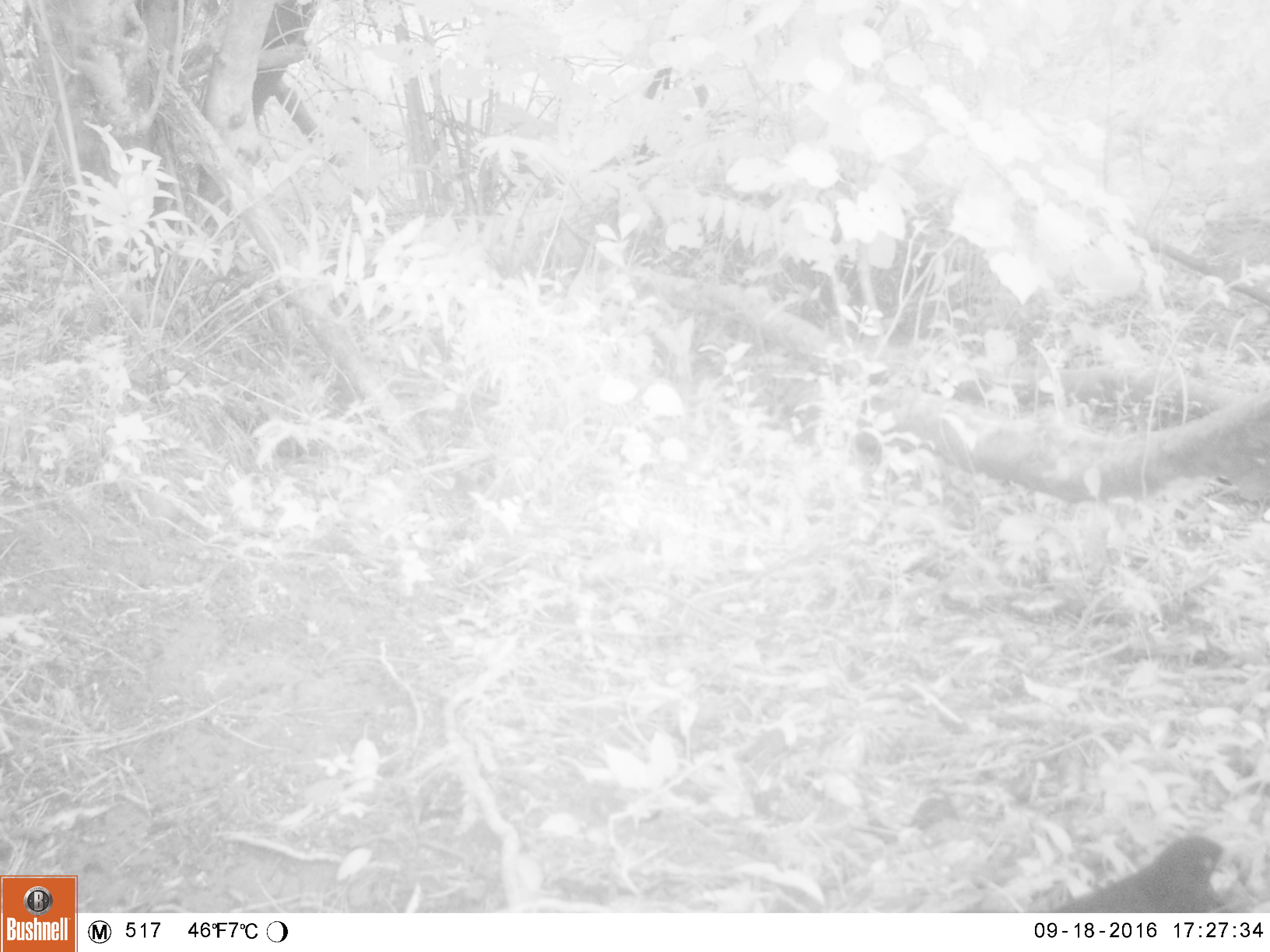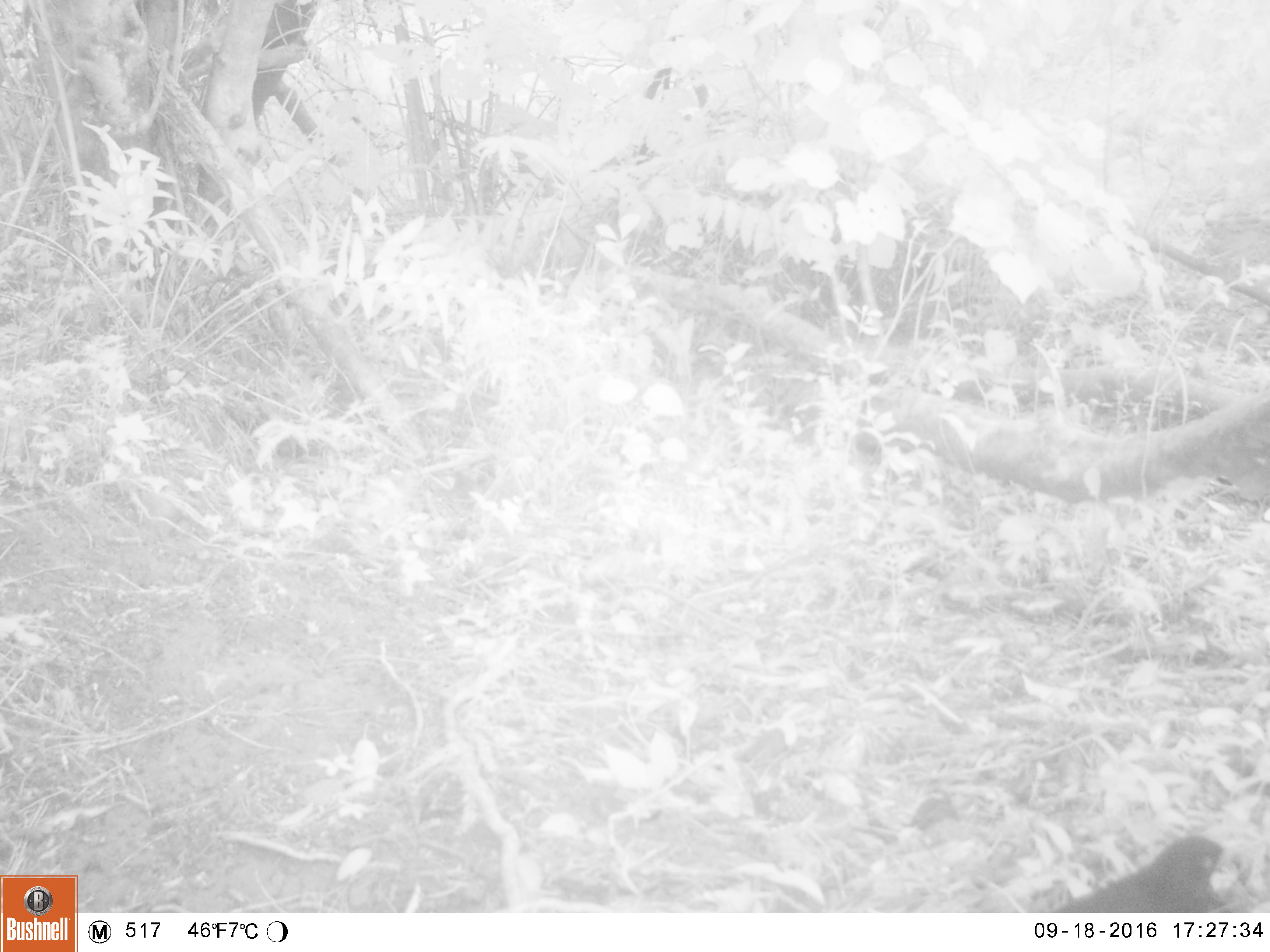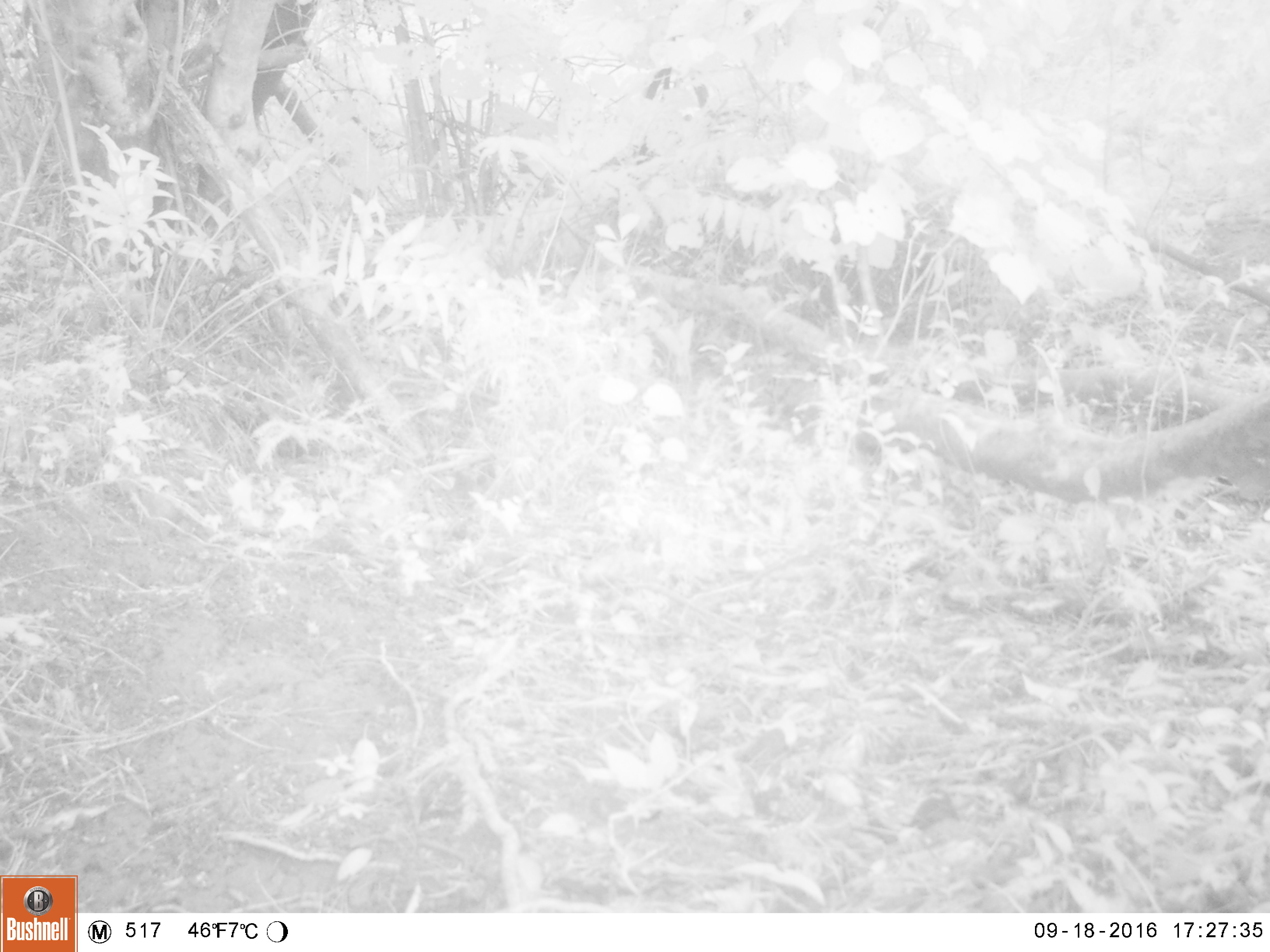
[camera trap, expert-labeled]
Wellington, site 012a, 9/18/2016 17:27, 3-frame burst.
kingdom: Animalia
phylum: Chordata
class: Aves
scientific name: Aves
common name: bird